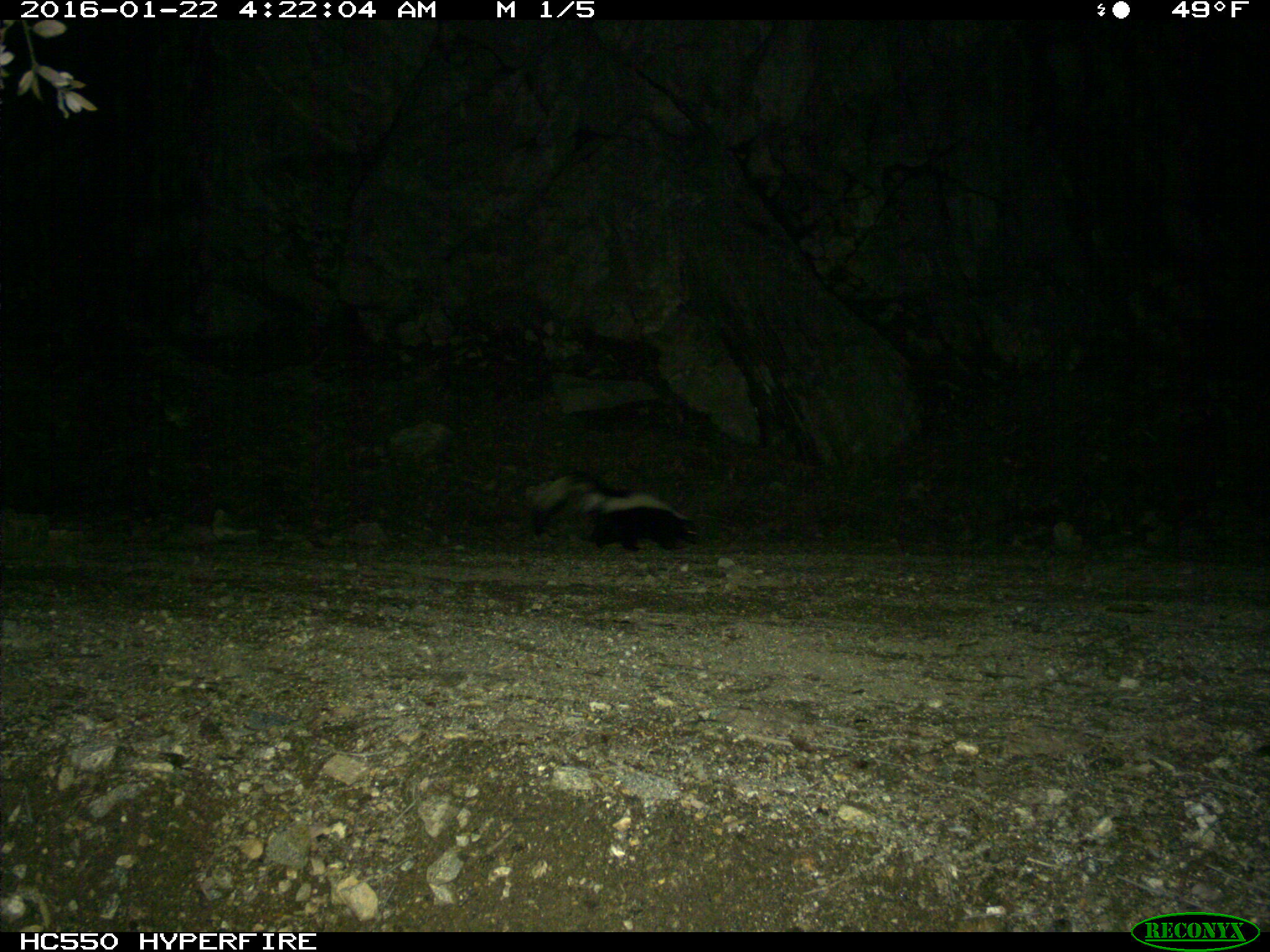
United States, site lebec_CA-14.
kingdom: Animalia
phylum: Chordata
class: Mammalia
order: Carnivora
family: Mephitidae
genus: Mephitis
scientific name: Mephitis mephitis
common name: striped skunk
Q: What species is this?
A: Mephitis mephitis (striped skunk).